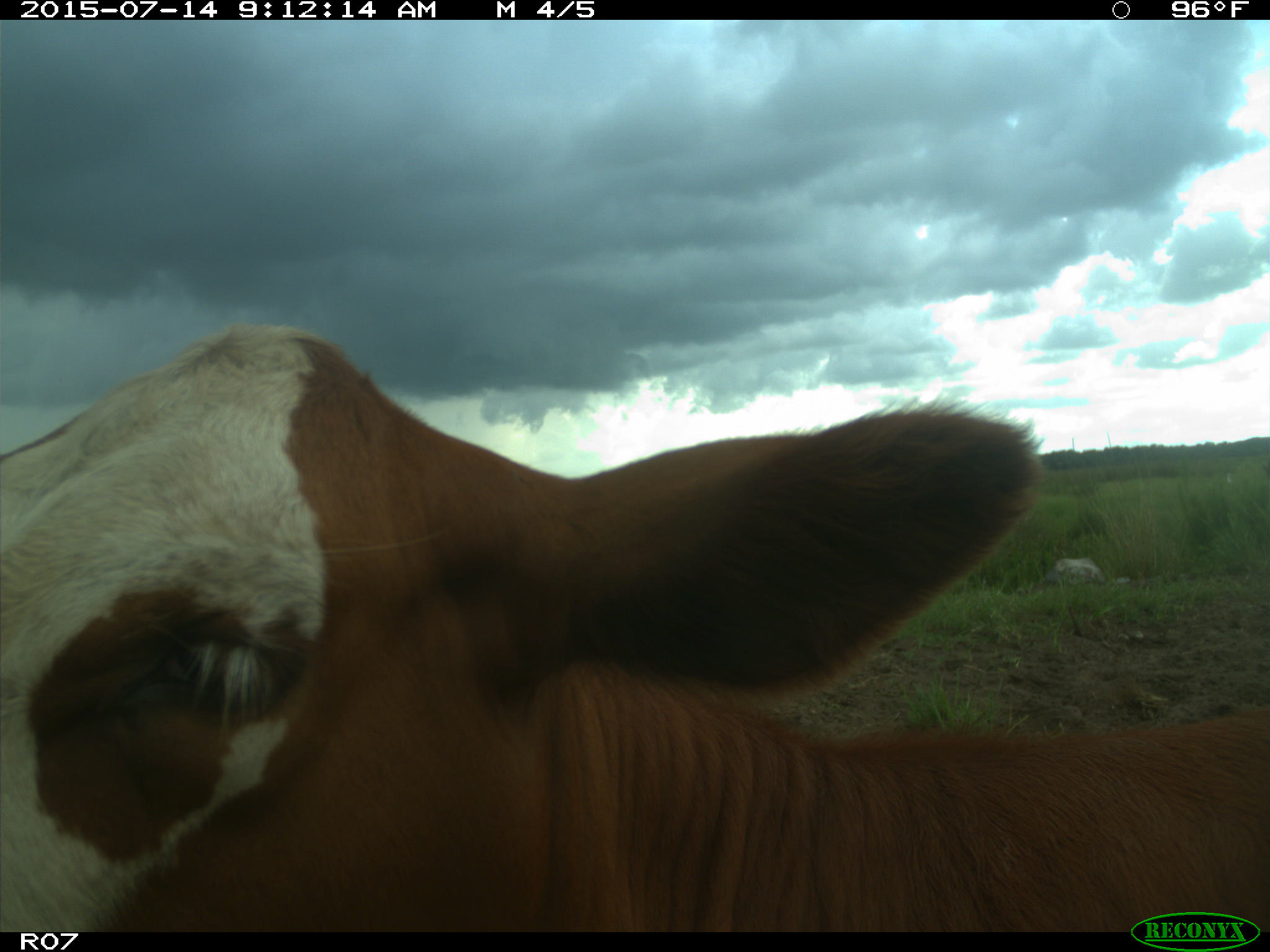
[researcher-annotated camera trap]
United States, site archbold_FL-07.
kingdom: Animalia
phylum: Chordata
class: Mammalia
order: Artiodactyla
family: Bovidae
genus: Bos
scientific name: Bos taurus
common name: domestic cow